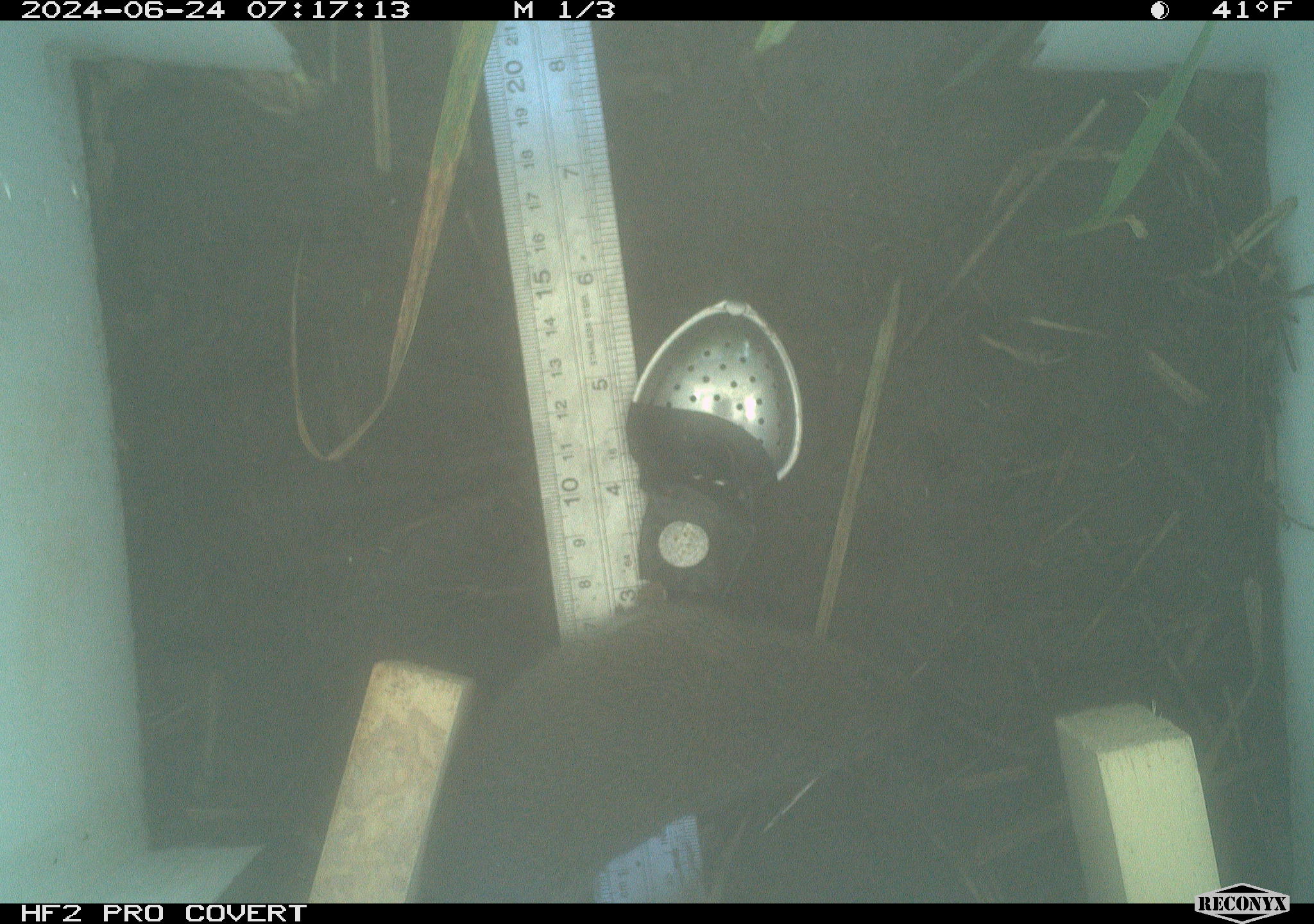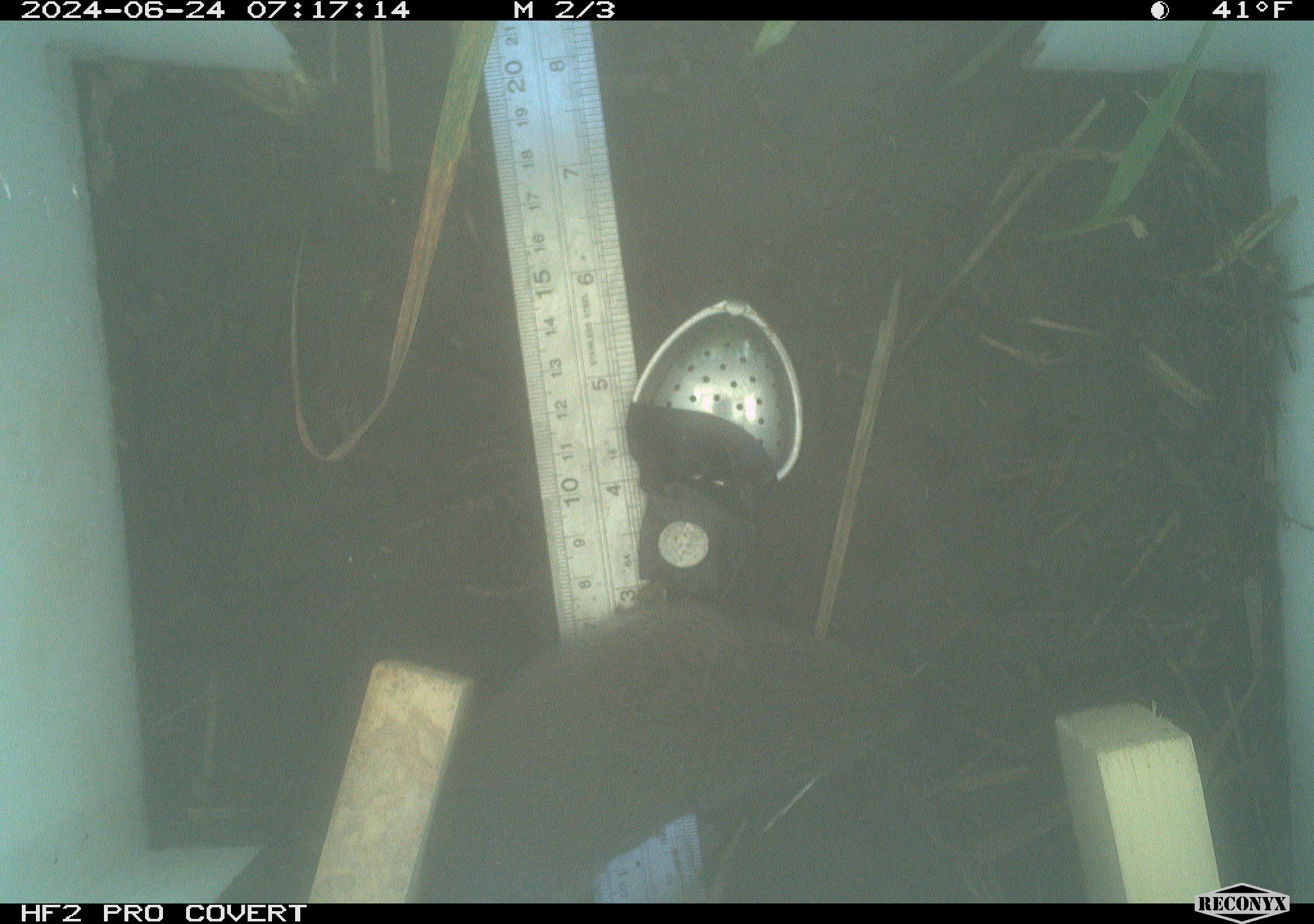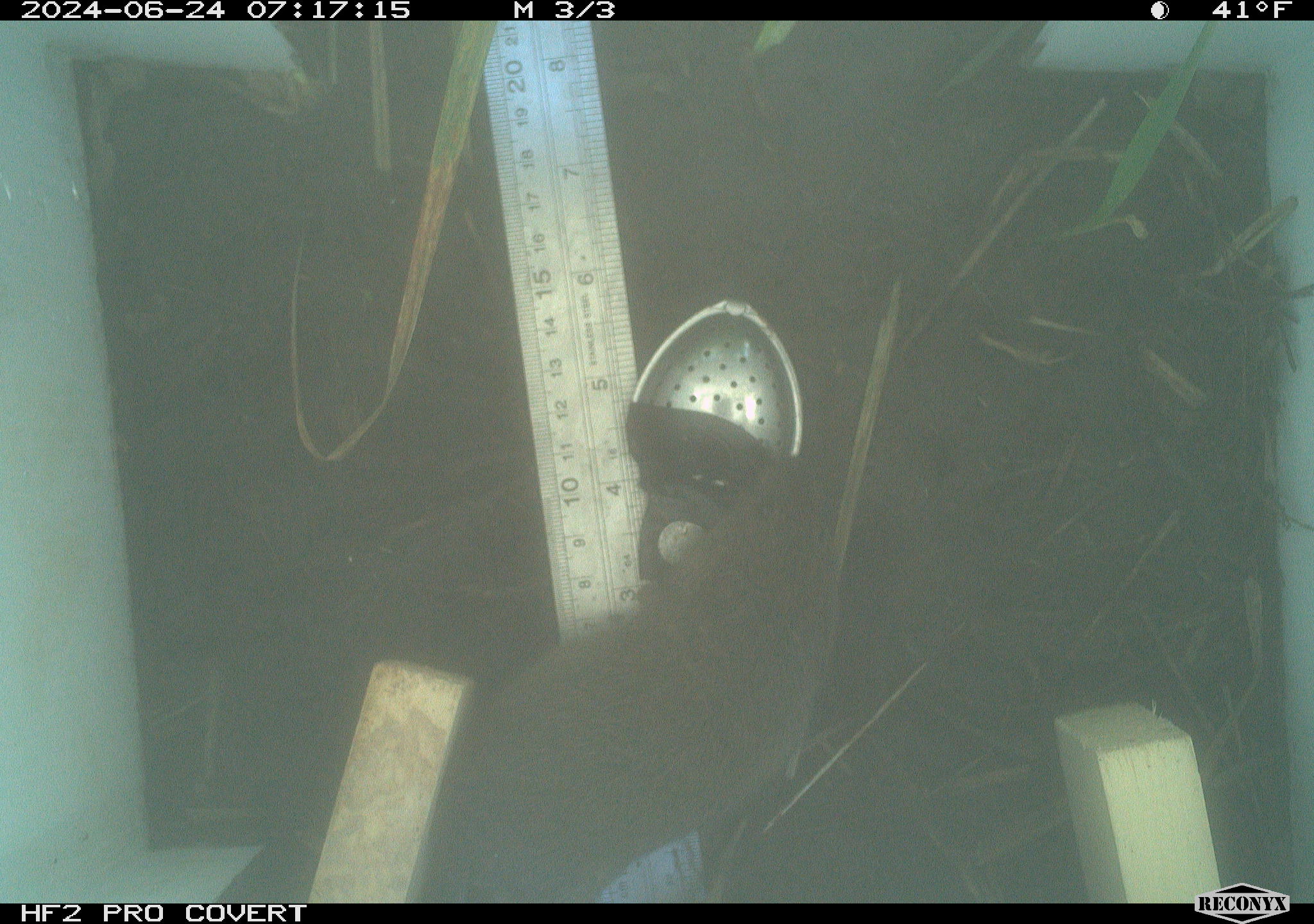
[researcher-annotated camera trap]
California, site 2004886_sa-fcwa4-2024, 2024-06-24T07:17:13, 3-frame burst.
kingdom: Animalia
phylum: Chordata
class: Mammalia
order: Rodentia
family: Cricetidae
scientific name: Arvicolinae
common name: voles, lemmings, and muskrats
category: arvicolinae subfamily